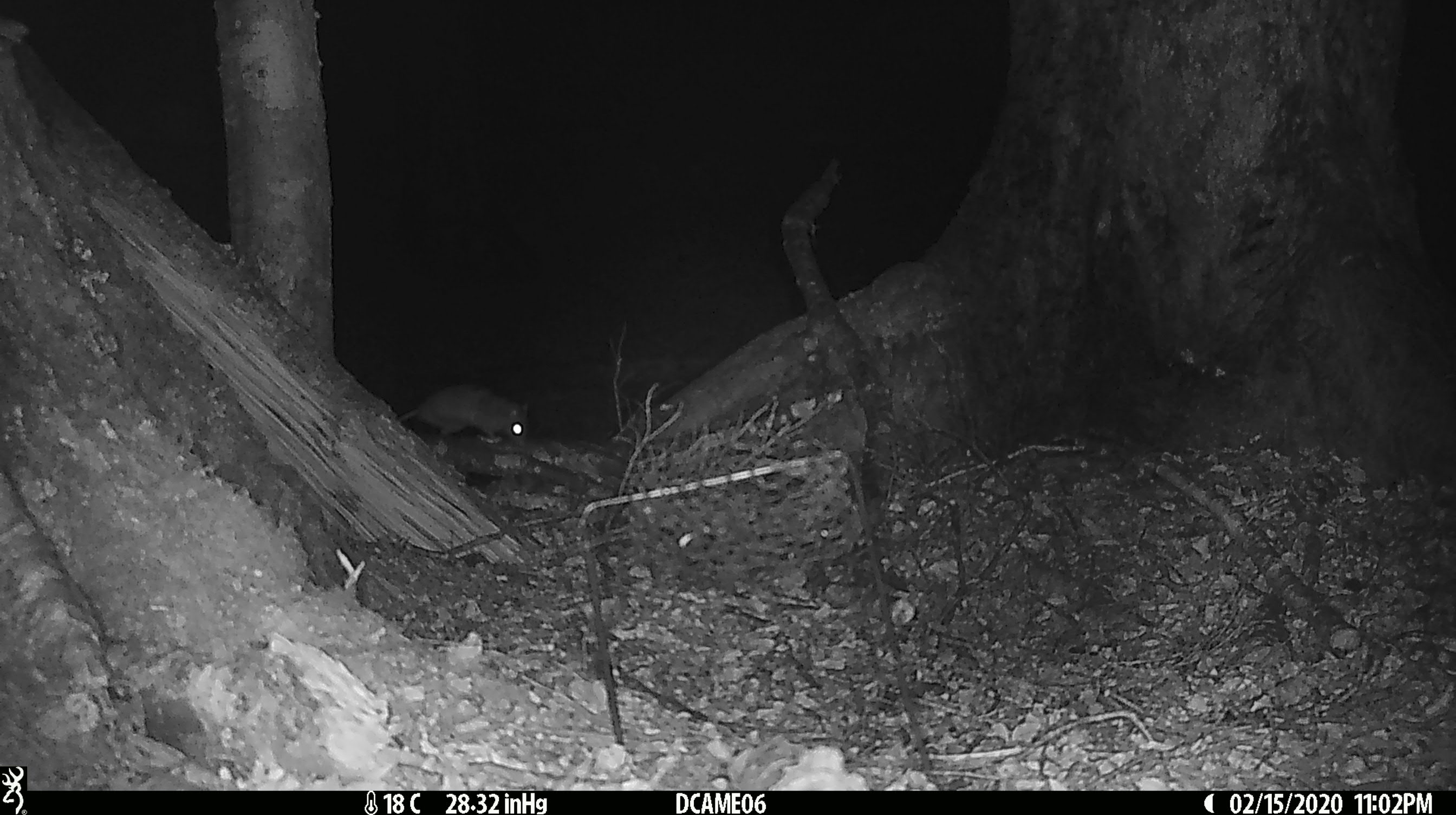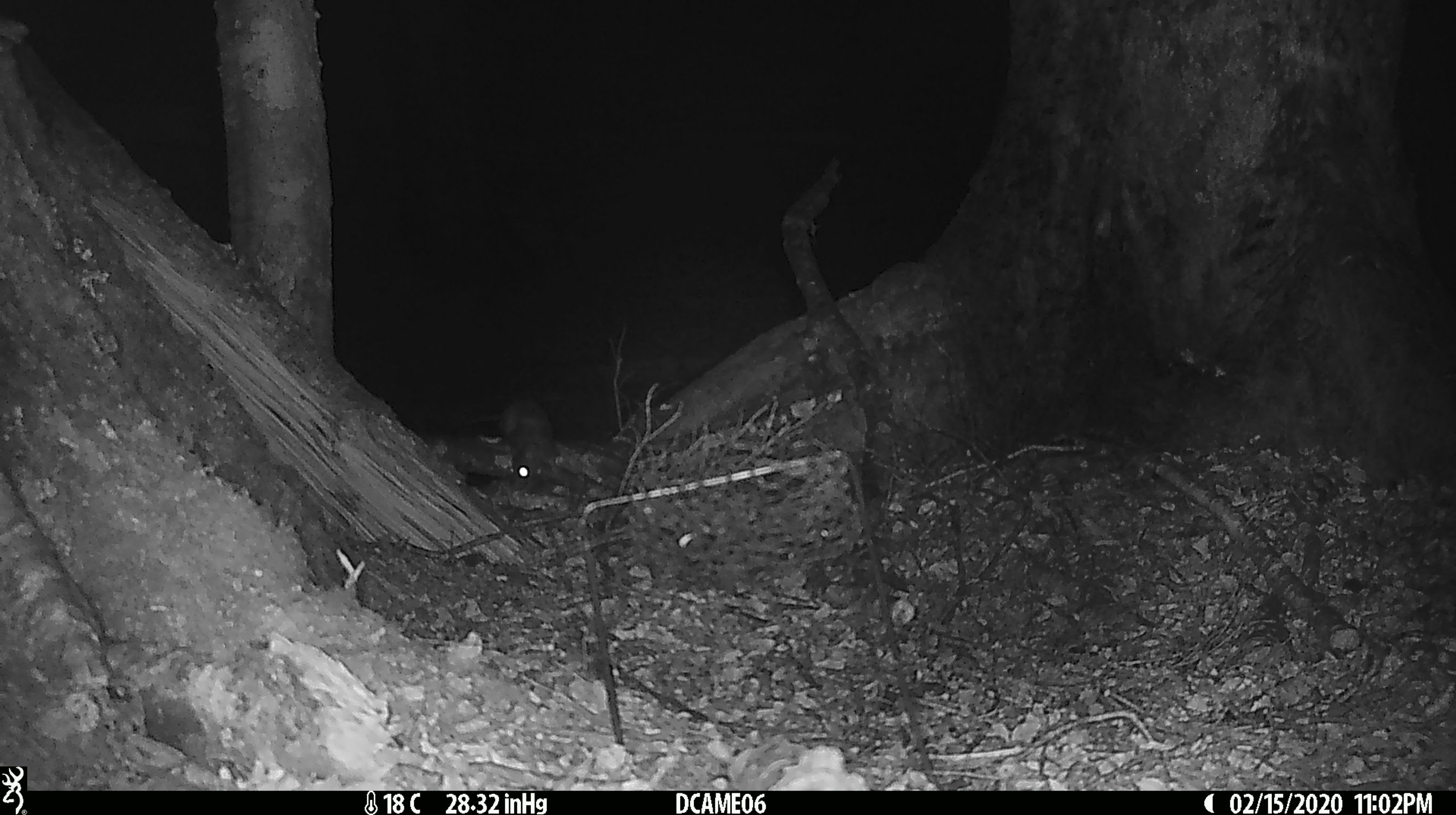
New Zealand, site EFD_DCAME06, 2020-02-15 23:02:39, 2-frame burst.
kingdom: Animalia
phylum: Chordata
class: Mammalia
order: Rodentia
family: Muridae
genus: Rattus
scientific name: Rattus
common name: rat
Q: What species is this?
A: Rat (Rattus).